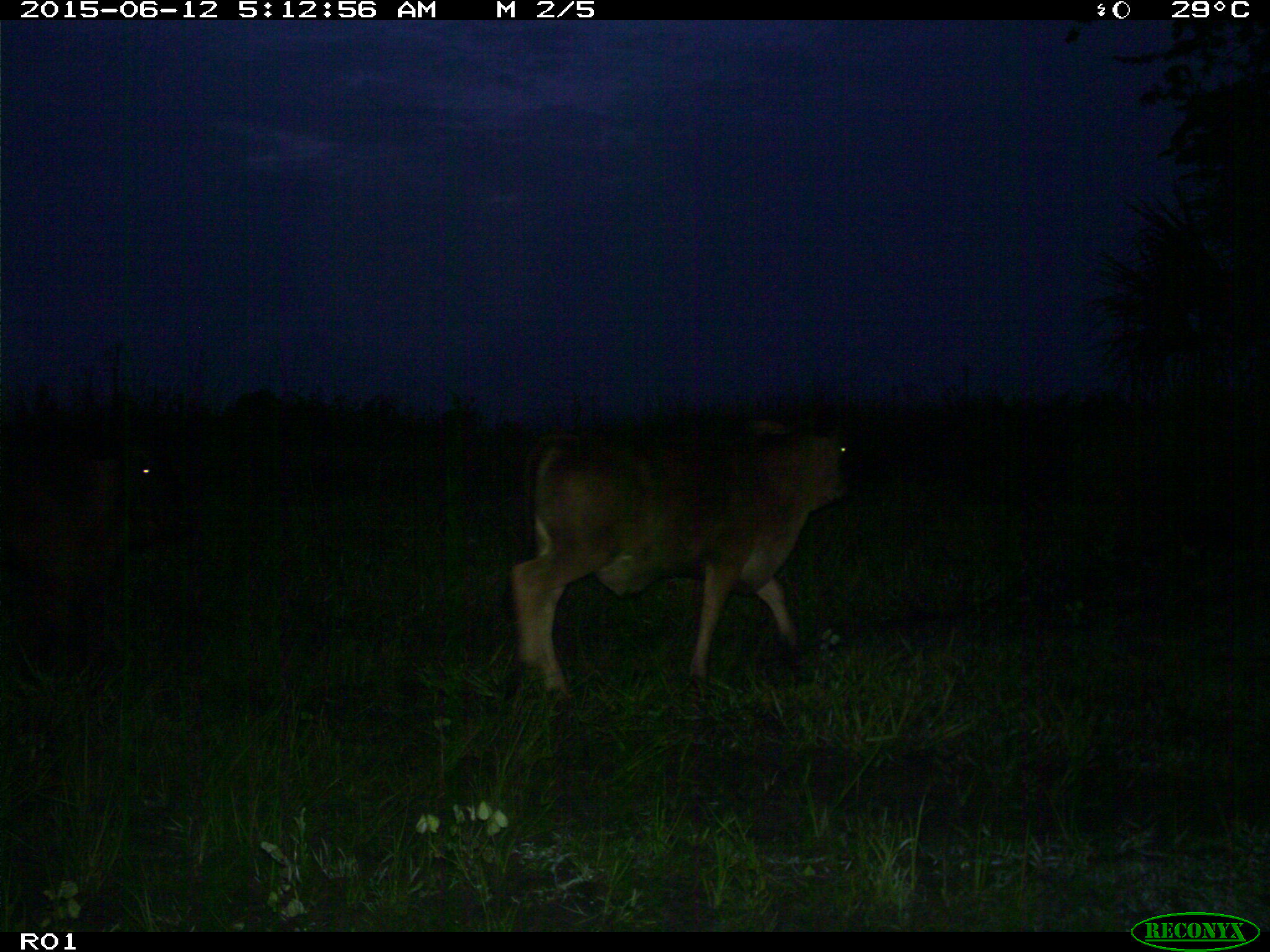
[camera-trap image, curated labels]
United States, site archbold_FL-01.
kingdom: Animalia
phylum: Chordata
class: Mammalia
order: Artiodactyla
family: Bovidae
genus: Bos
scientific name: Bos taurus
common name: domestic cow